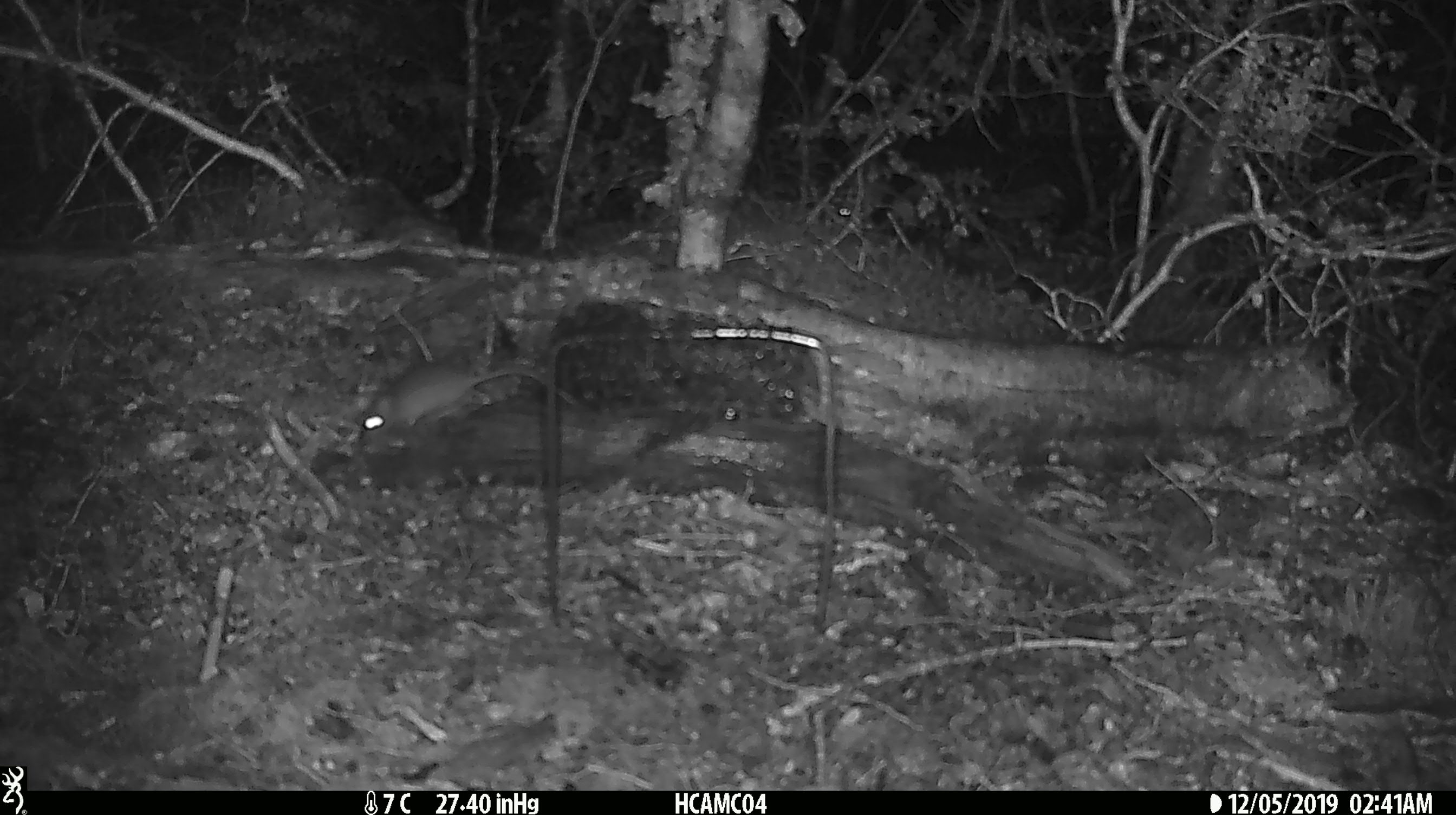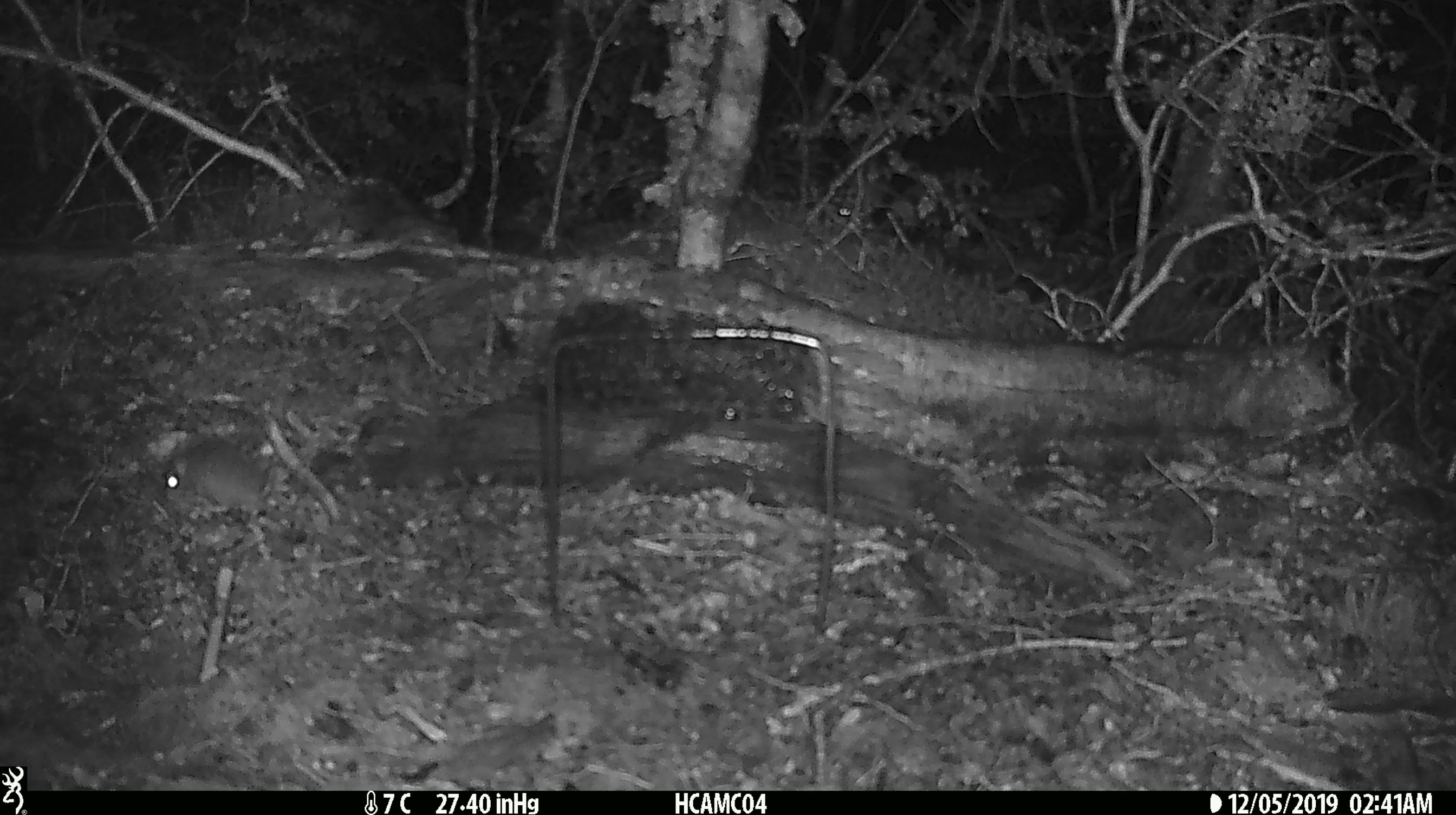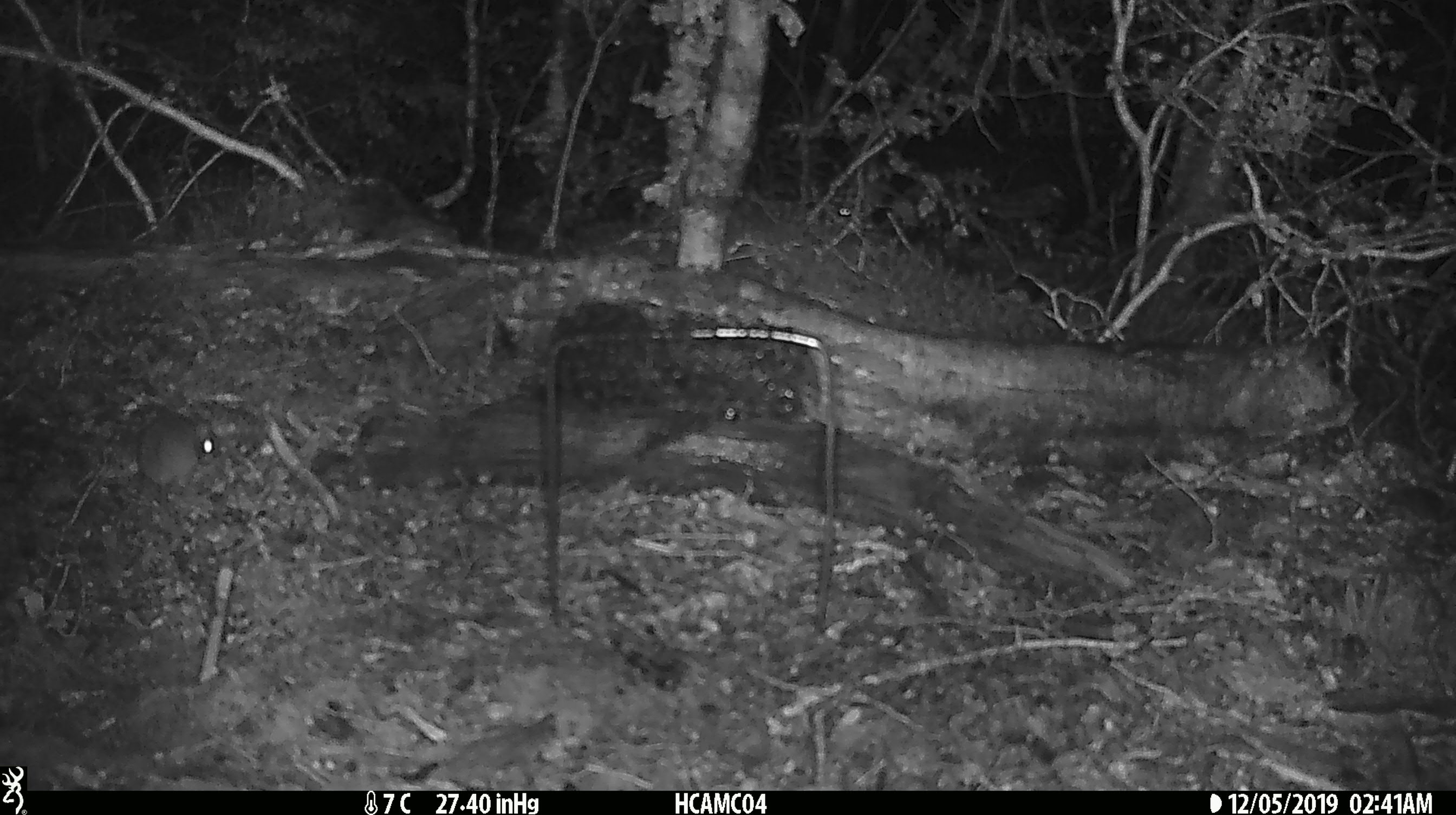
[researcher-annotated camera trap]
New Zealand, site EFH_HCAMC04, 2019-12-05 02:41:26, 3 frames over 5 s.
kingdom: Animalia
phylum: Chordata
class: Mammalia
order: Rodentia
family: Muridae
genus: Mus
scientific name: Mus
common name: mouse